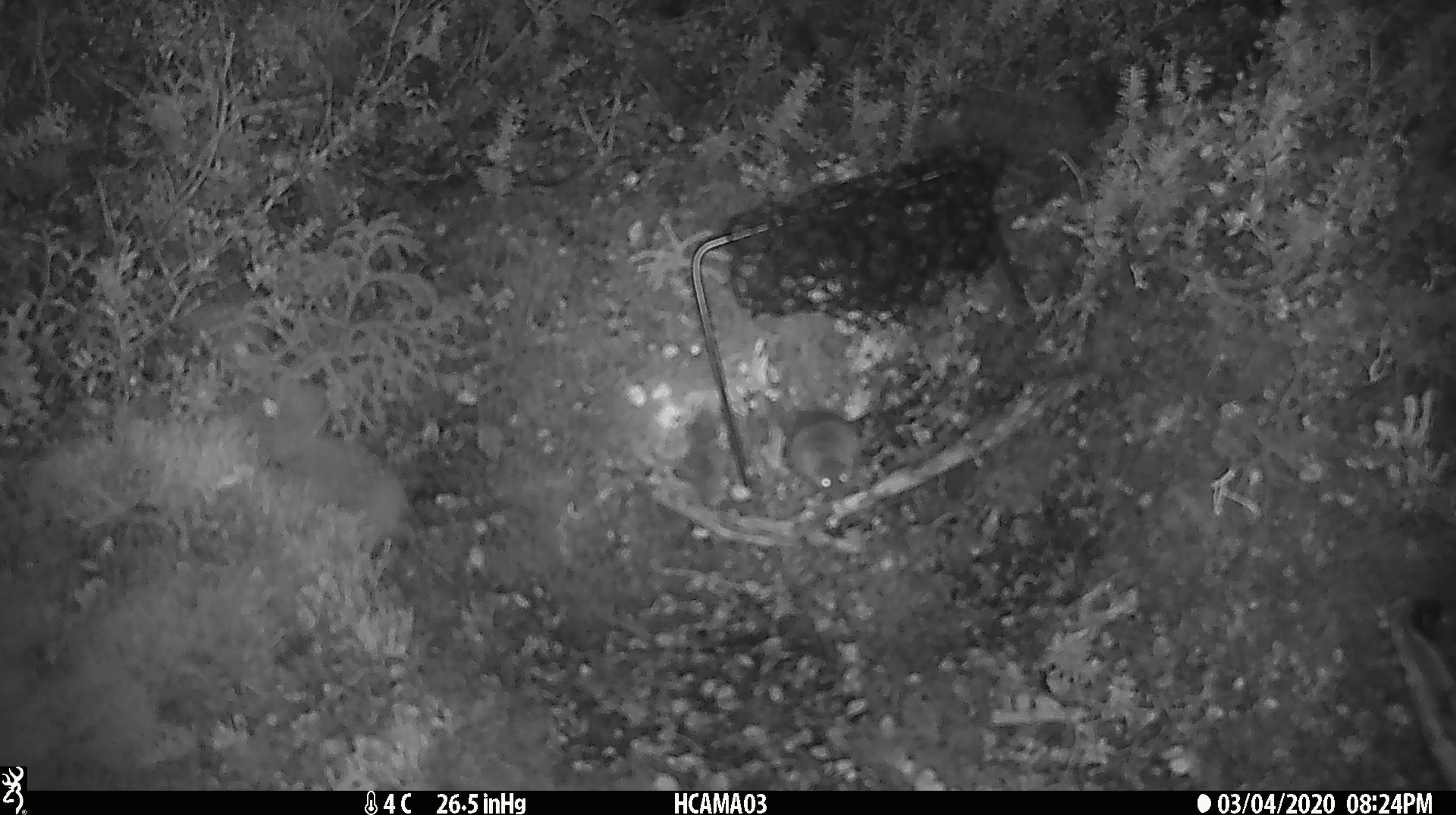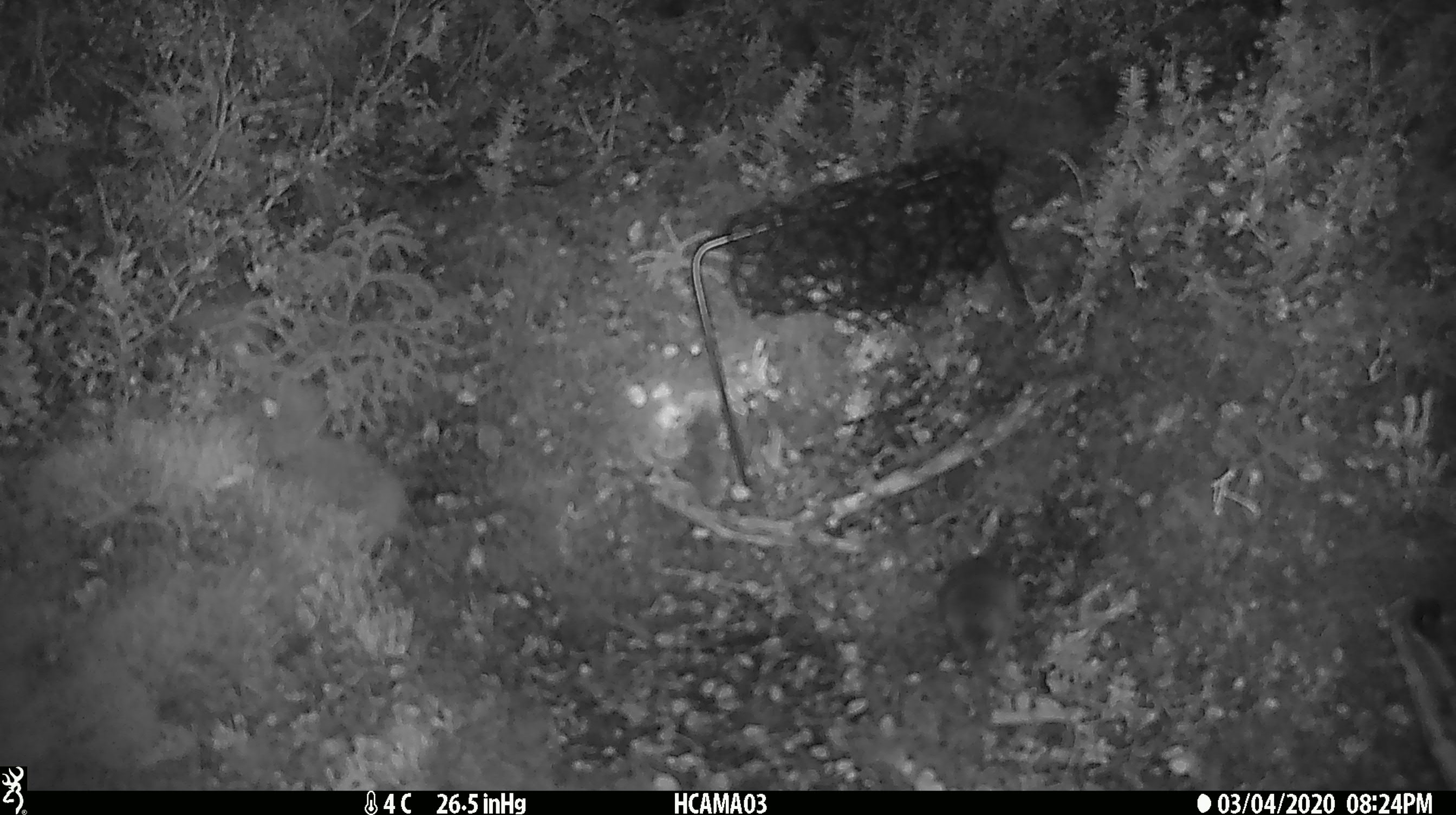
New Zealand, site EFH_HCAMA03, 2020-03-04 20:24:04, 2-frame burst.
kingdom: Animalia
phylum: Chordata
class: Mammalia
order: Rodentia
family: Muridae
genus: Mus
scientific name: Mus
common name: mouse